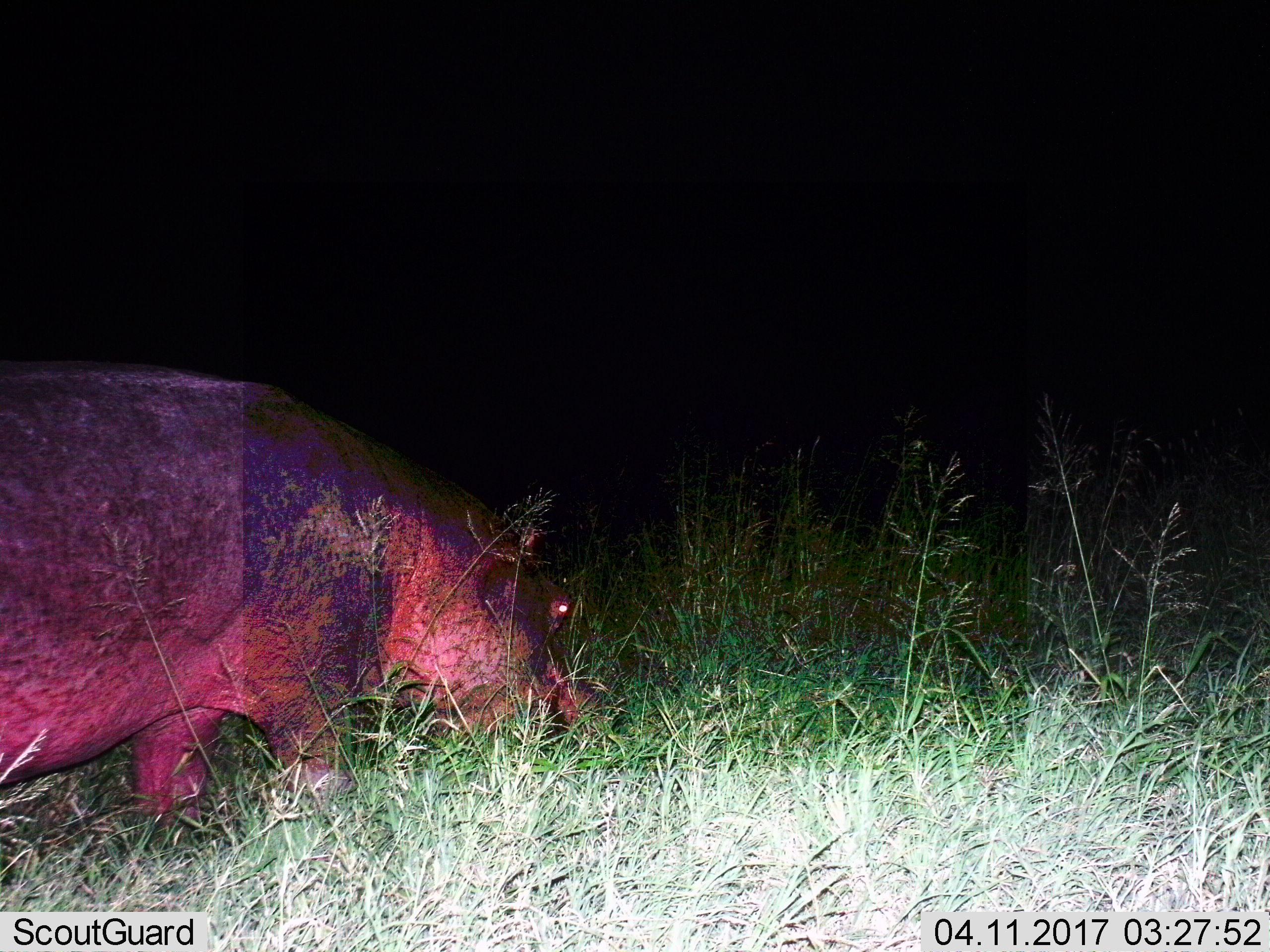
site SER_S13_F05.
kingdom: Animalia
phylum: Chordata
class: Mammalia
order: Artiodactyla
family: Hippopotamidae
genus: Hippopotamus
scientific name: Hippopotamus amphibius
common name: hippopotamus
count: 1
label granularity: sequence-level